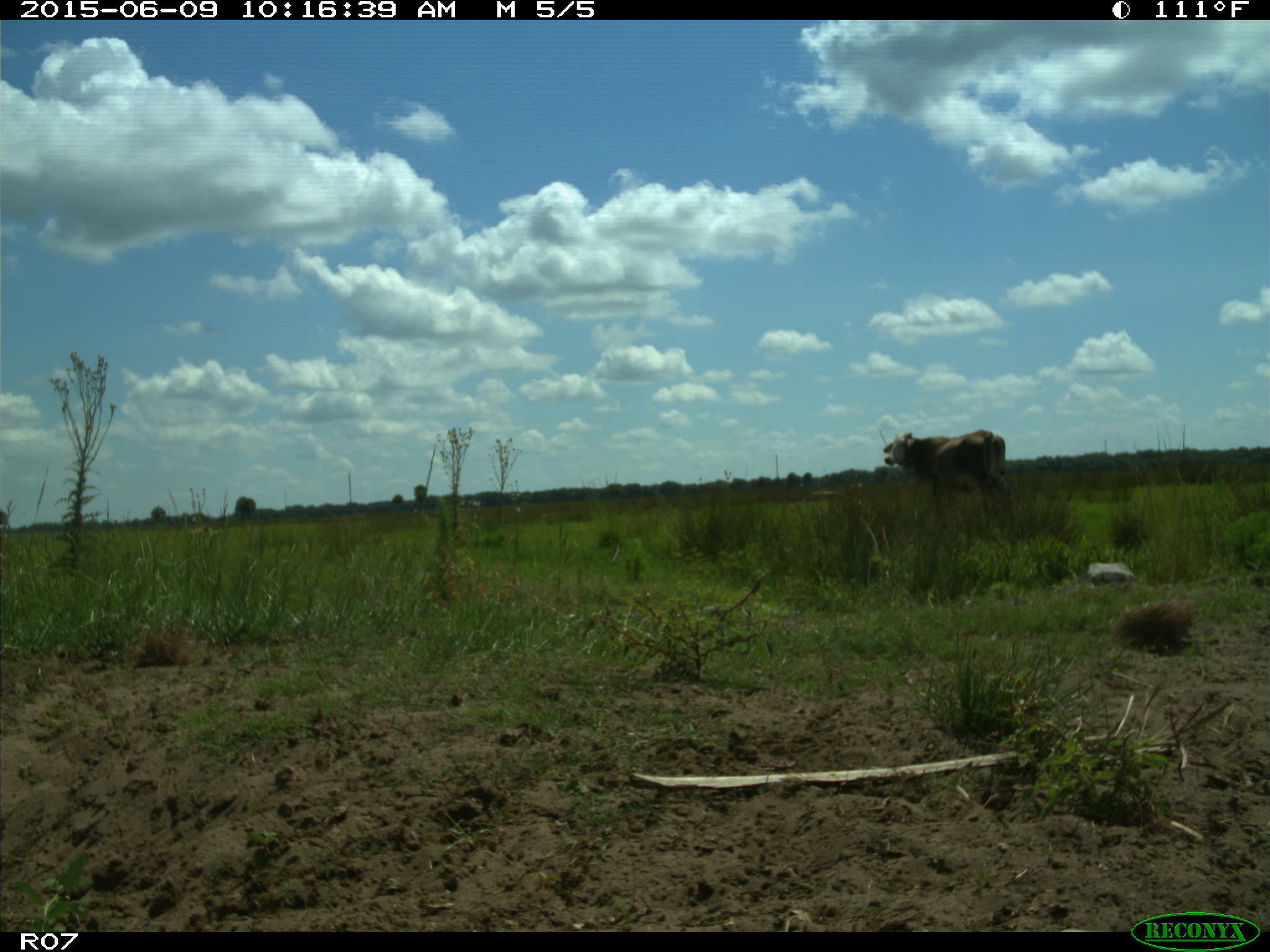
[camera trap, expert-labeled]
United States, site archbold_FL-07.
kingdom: Animalia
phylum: Chordata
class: Mammalia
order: Artiodactyla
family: Bovidae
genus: Bos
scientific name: Bos taurus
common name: domestic cow